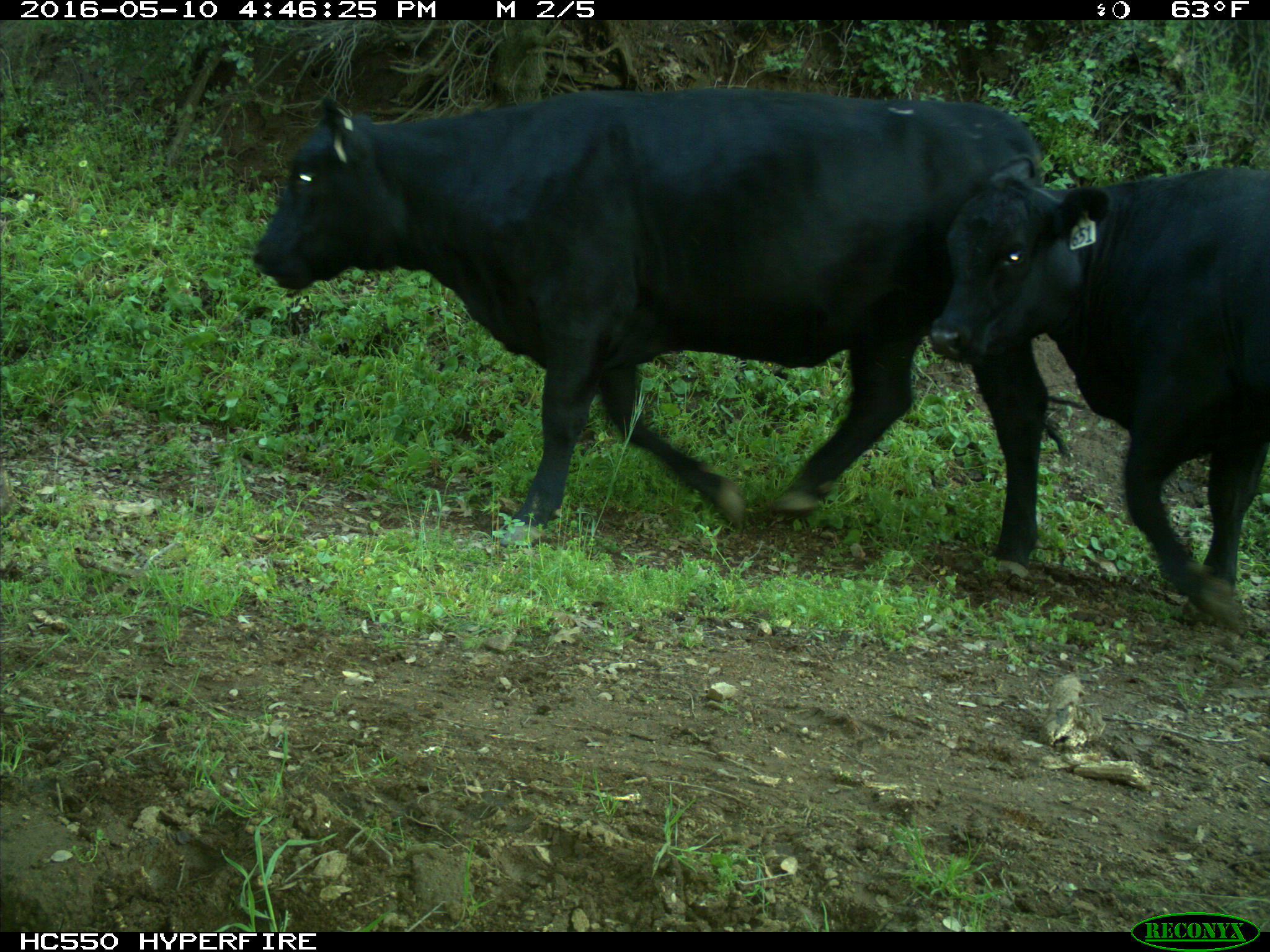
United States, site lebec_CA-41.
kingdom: Animalia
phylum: Chordata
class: Mammalia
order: Artiodactyla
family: Bovidae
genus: Bos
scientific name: Bos taurus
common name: domestic cow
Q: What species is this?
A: Bos taurus (domestic cow).